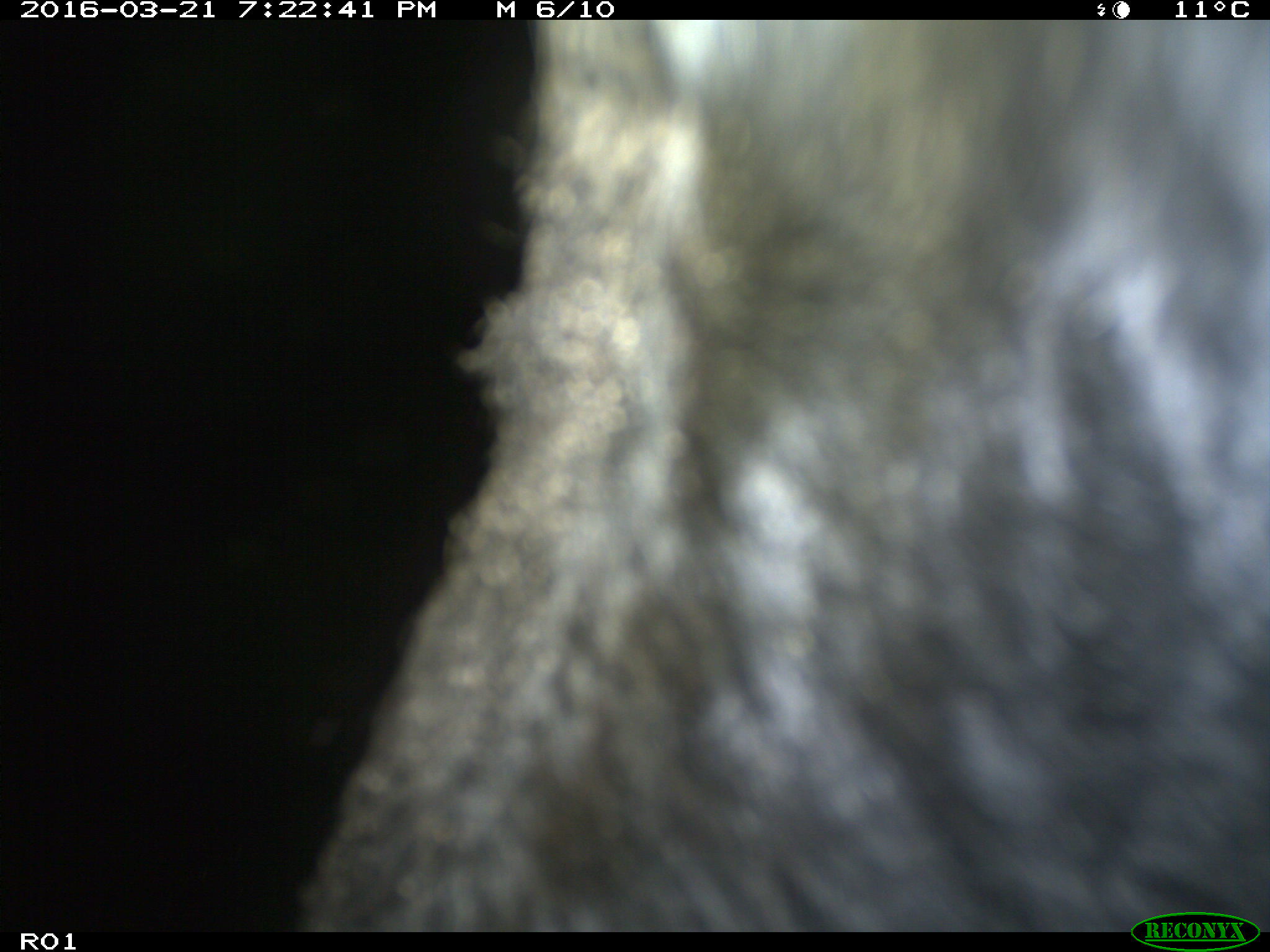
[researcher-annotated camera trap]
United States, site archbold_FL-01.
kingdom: Animalia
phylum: Chordata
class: Mammalia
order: Artiodactyla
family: Bovidae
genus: Bos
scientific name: Bos taurus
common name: domestic cow